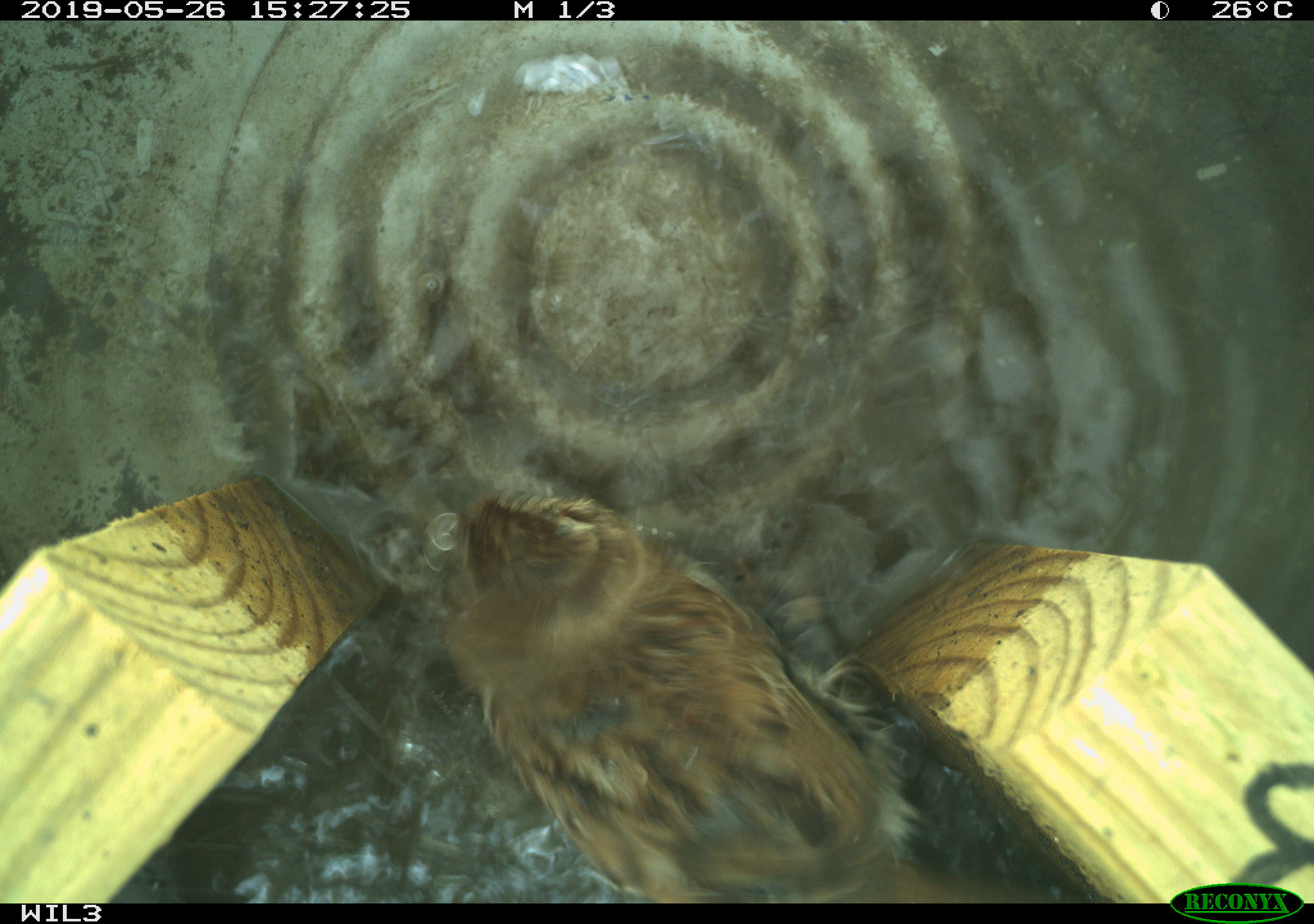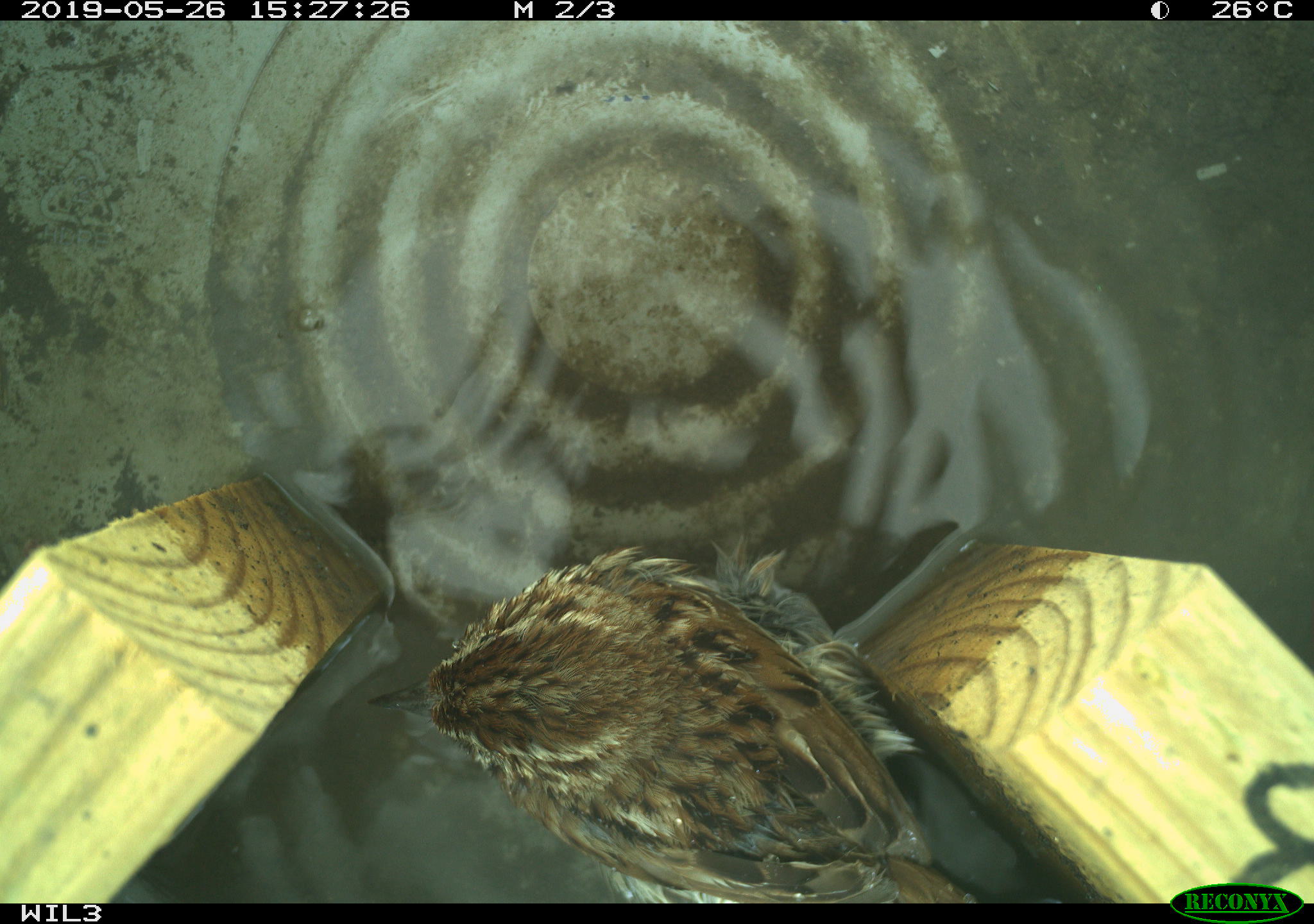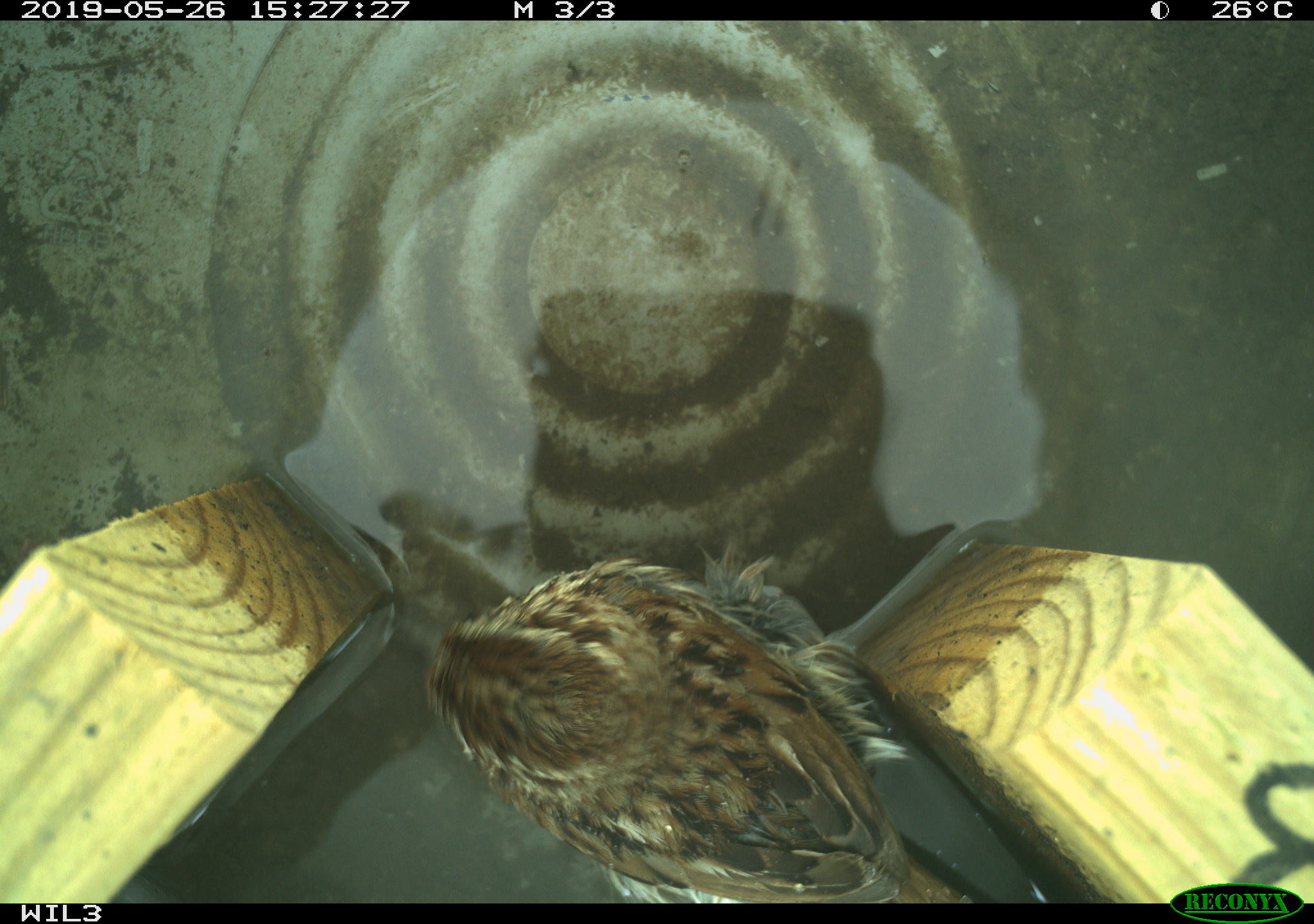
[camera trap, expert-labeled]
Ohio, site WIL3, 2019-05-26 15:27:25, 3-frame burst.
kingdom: Animalia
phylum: Chordata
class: Aves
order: Passeriformes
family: Passerellidae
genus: Melospiza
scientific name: Melospiza melodia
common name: song sparrow